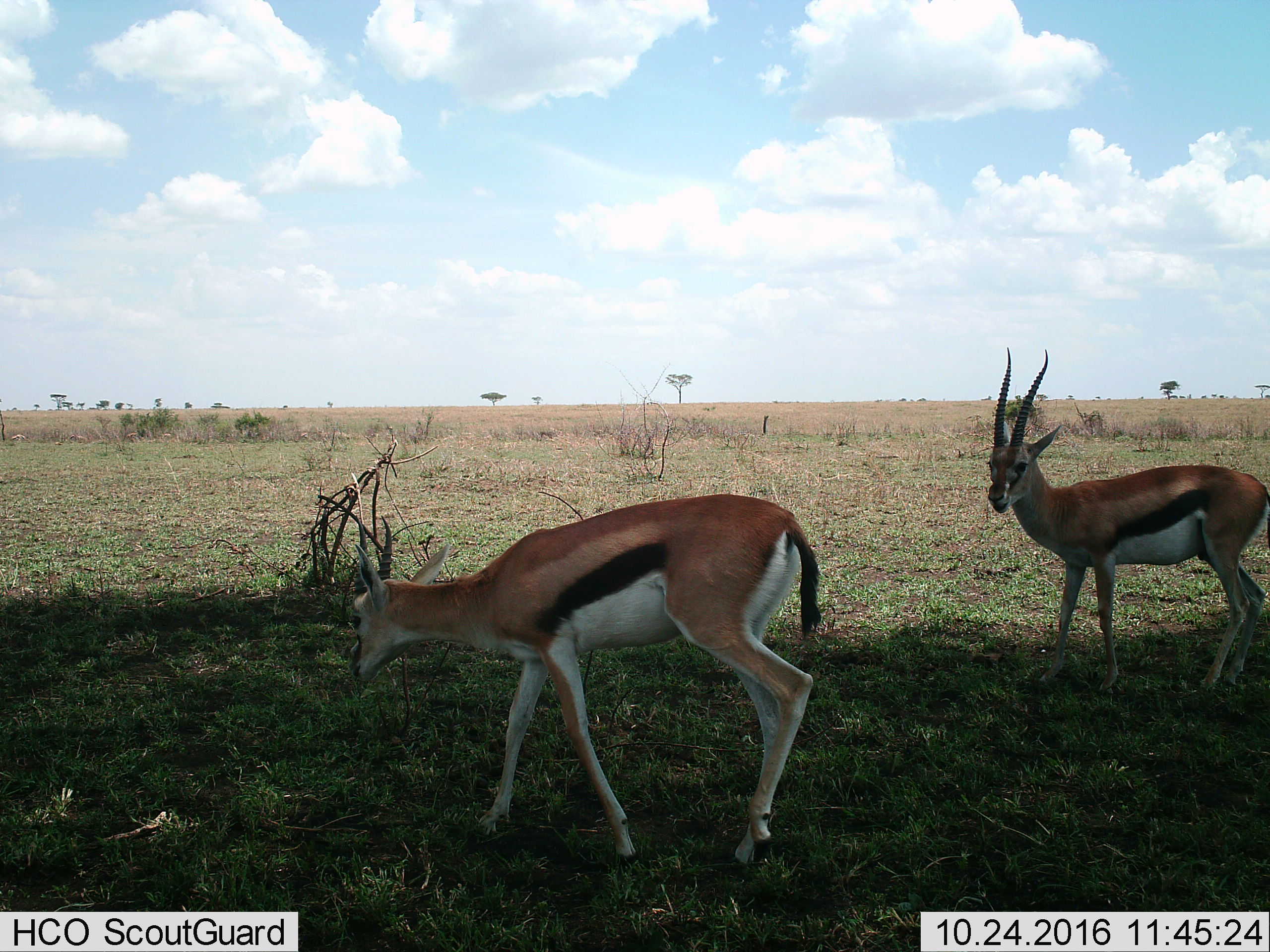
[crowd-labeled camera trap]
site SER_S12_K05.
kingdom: Animalia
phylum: Chordata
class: Mammalia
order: Artiodactyla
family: Bovidae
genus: Eudorcas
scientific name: Eudorcas thomsonii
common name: thomson's gazelle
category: gazellethomsons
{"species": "gazellethomsons (thomson's gazelle) (Eudorcas thomsonii)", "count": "2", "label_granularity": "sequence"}